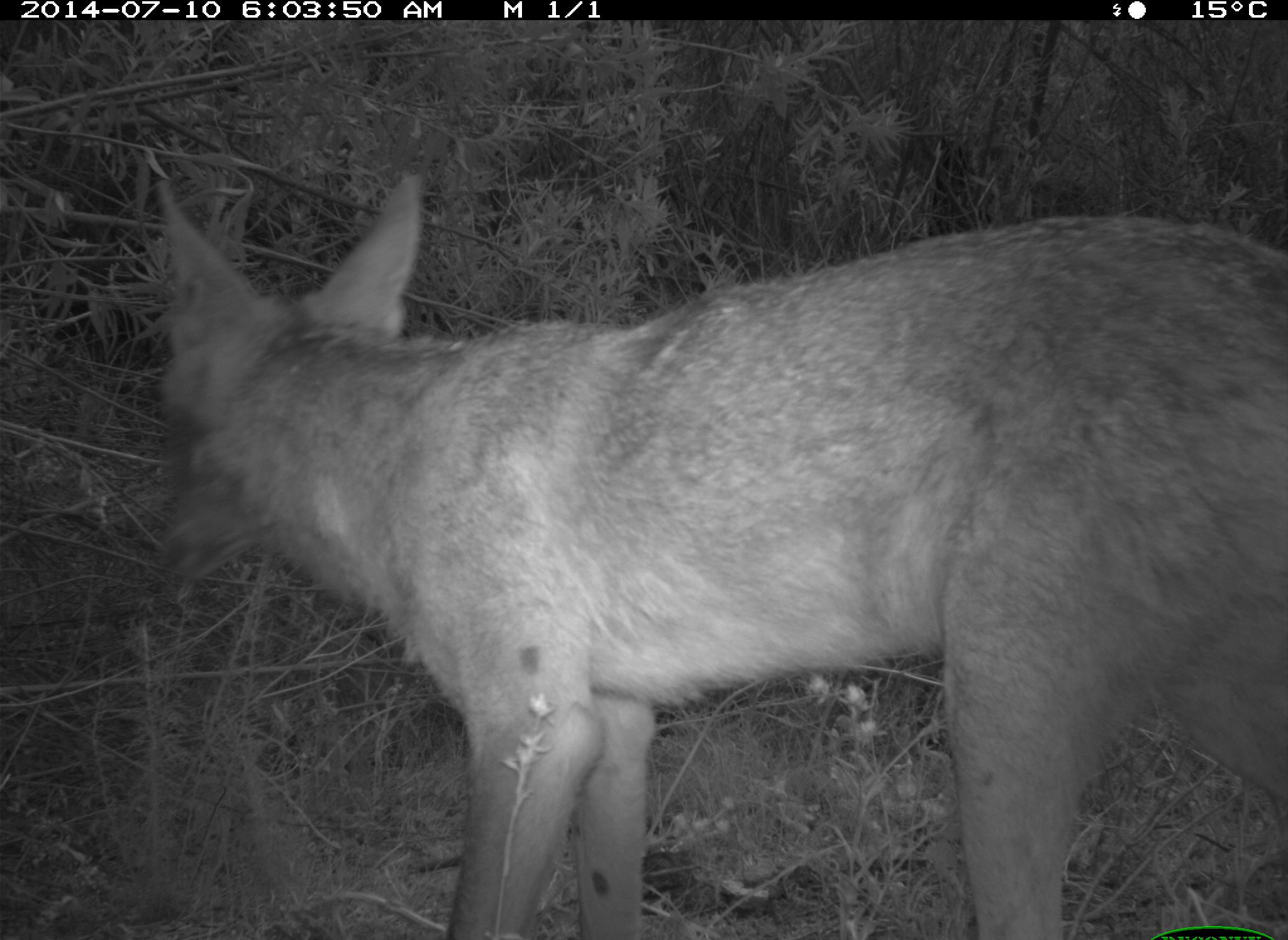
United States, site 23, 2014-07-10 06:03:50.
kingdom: Animalia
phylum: Chordata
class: Mammalia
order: Carnivora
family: Canidae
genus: Canis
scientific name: Canis latrans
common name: coyote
Coyote (Canis latrans).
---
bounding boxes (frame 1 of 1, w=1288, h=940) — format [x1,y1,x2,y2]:
coyote: [155,170,1288,939]